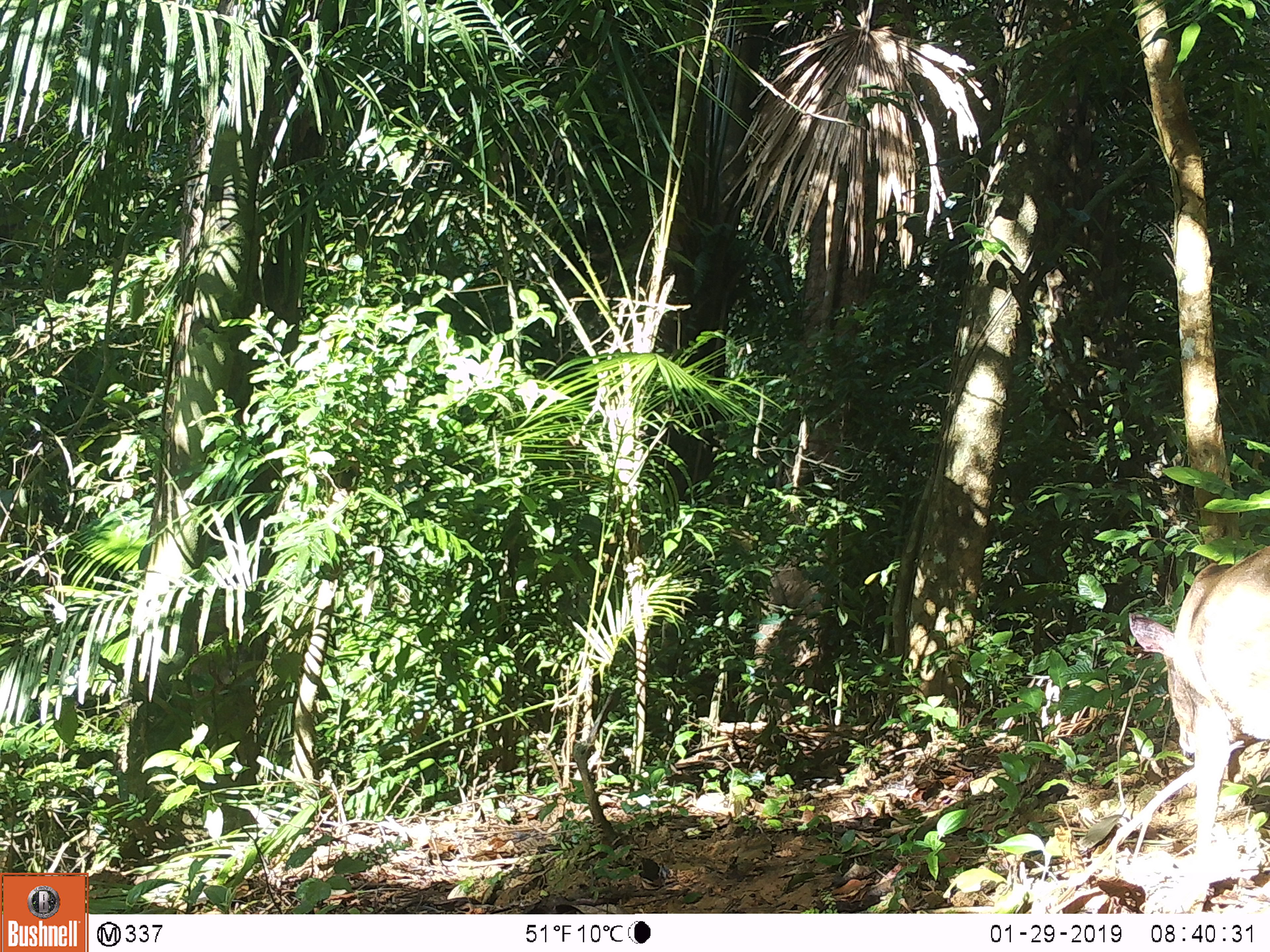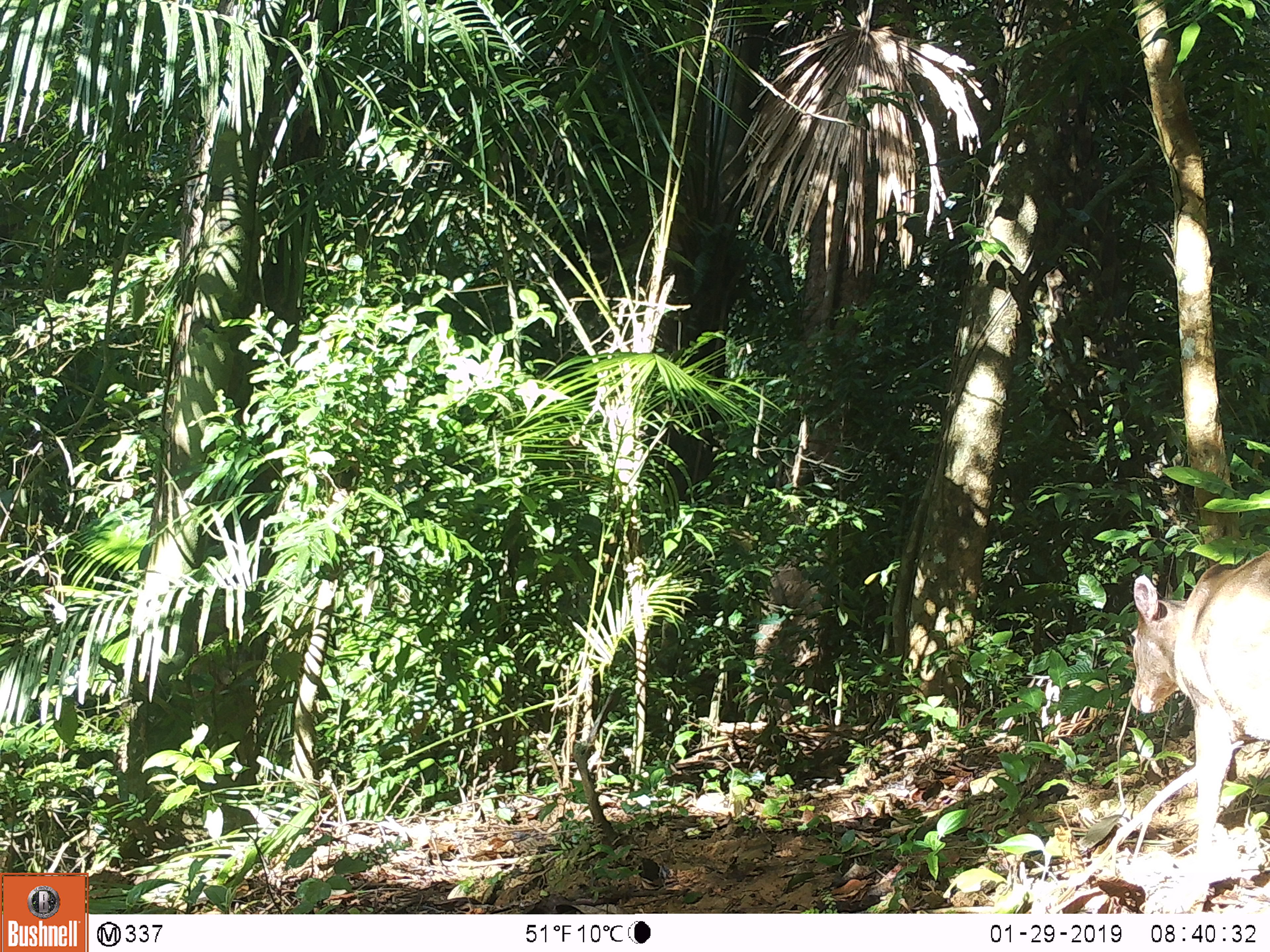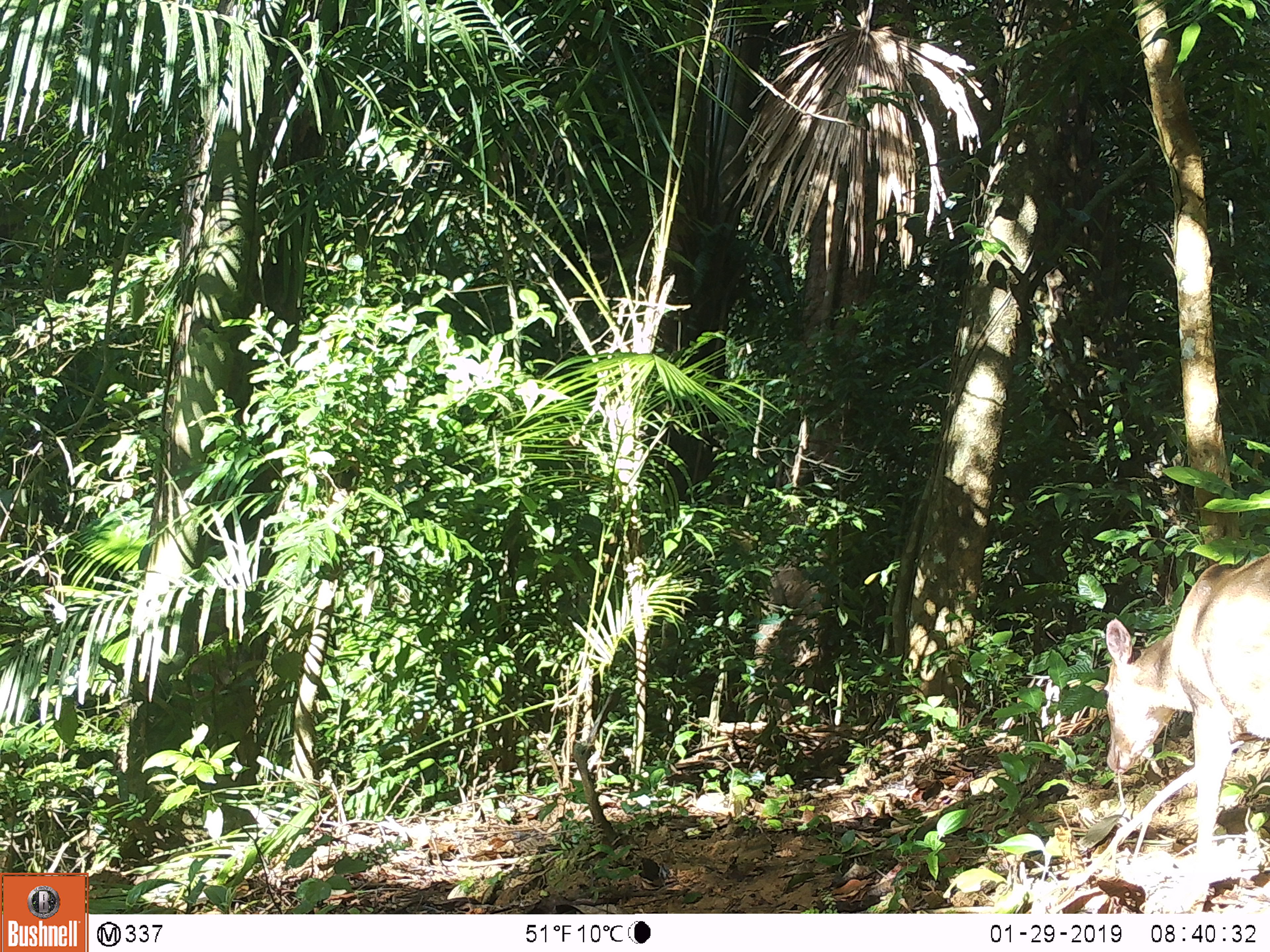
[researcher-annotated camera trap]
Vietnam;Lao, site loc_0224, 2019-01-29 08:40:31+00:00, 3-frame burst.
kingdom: Animalia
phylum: Chordata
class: Mammalia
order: Artiodactyla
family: Cervidae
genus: Muntiacus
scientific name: Muntiacus vuquangensis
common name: large-antlered muntjac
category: large antlered muntjac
Large antlered muntjac (large-antlered muntjac) (Muntiacus vuquangensis). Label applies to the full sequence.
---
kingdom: Animalia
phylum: Chordata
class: Mammalia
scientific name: Mammalia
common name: mammal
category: unidentified mammal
Unidentified mammal (mammal) (Mammalia). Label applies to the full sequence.